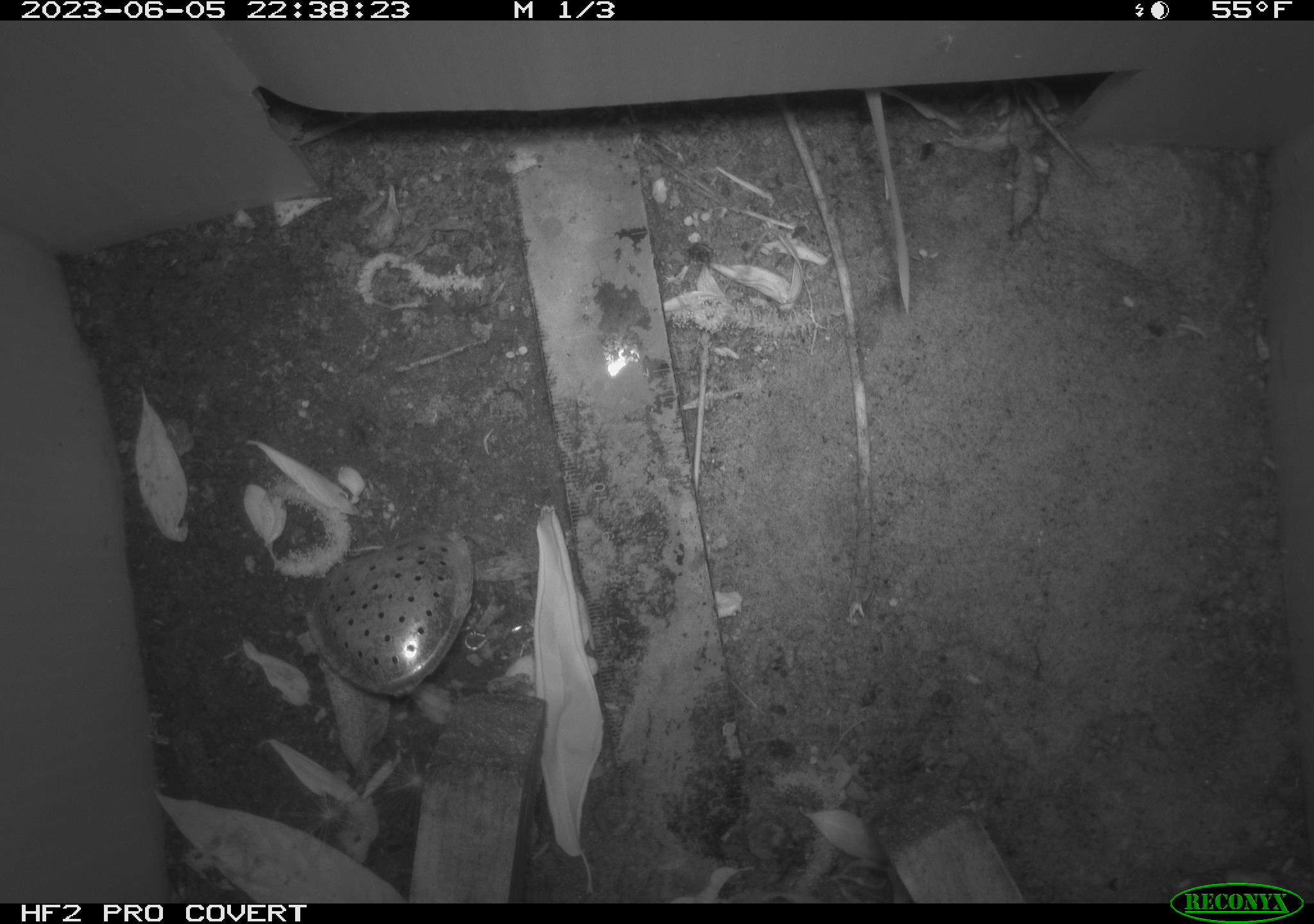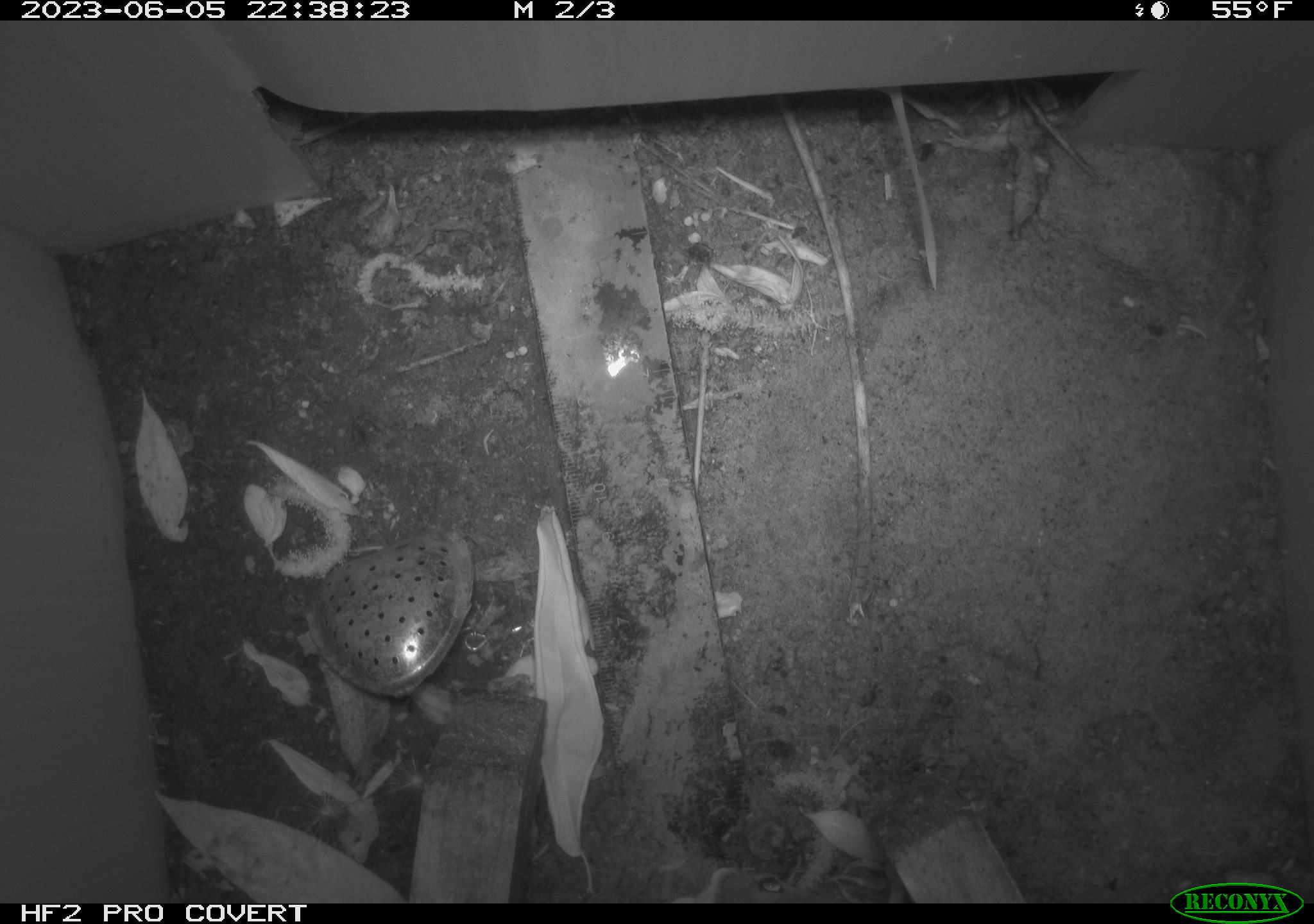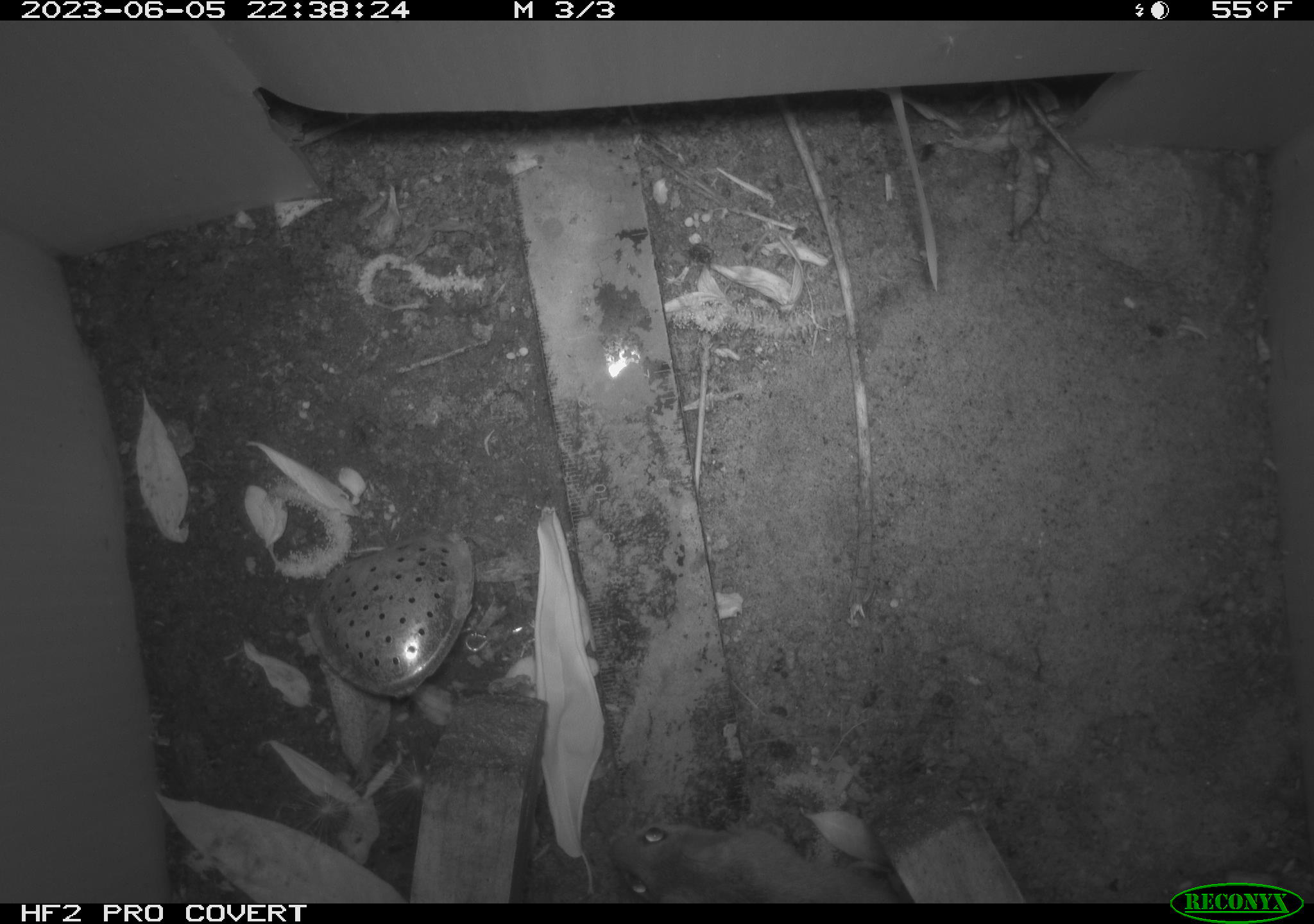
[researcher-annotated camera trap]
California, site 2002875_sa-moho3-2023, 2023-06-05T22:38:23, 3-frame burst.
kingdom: Animalia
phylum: Chordata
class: Mammalia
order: Rodentia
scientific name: Rodentia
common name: mouse species